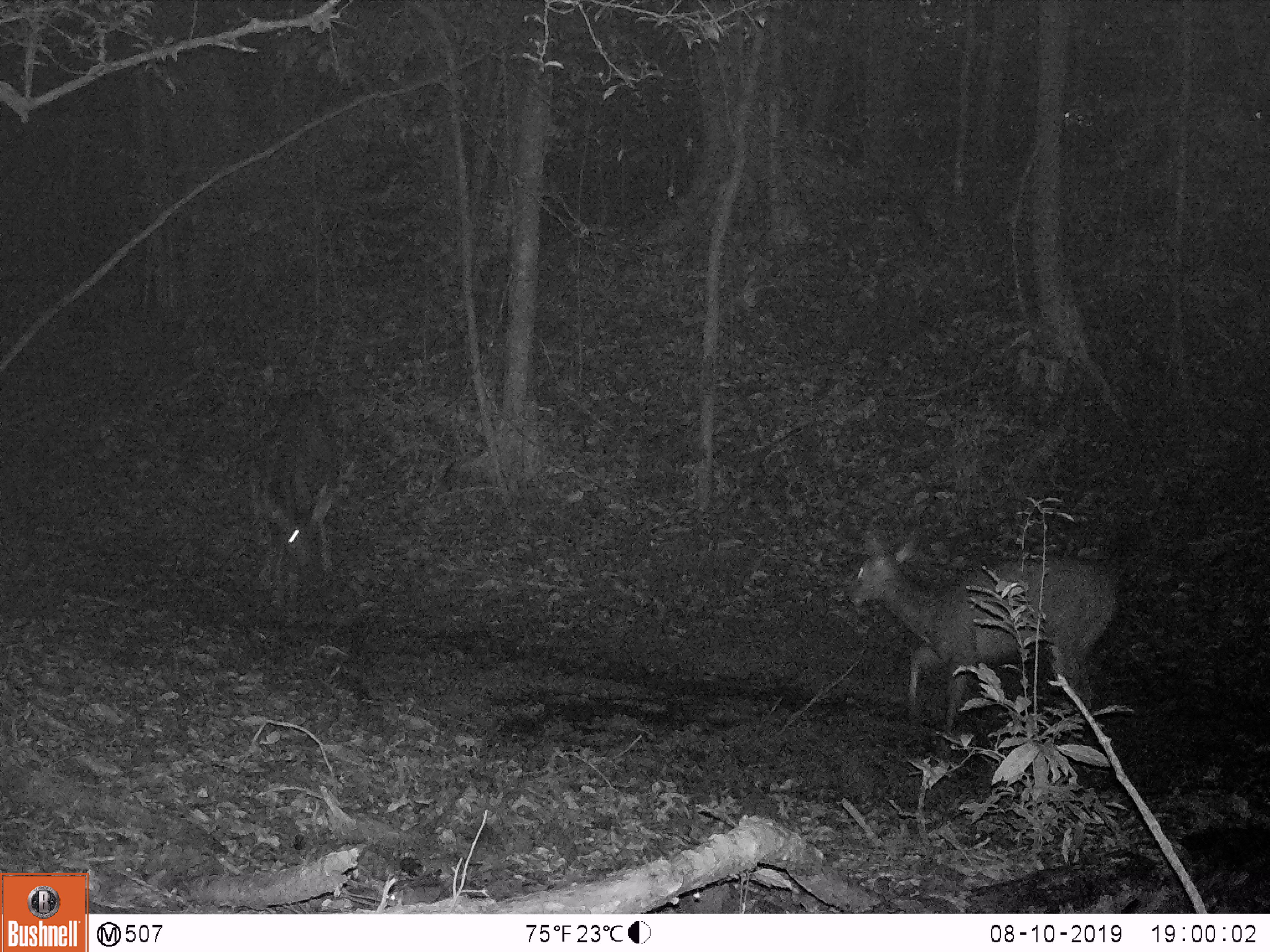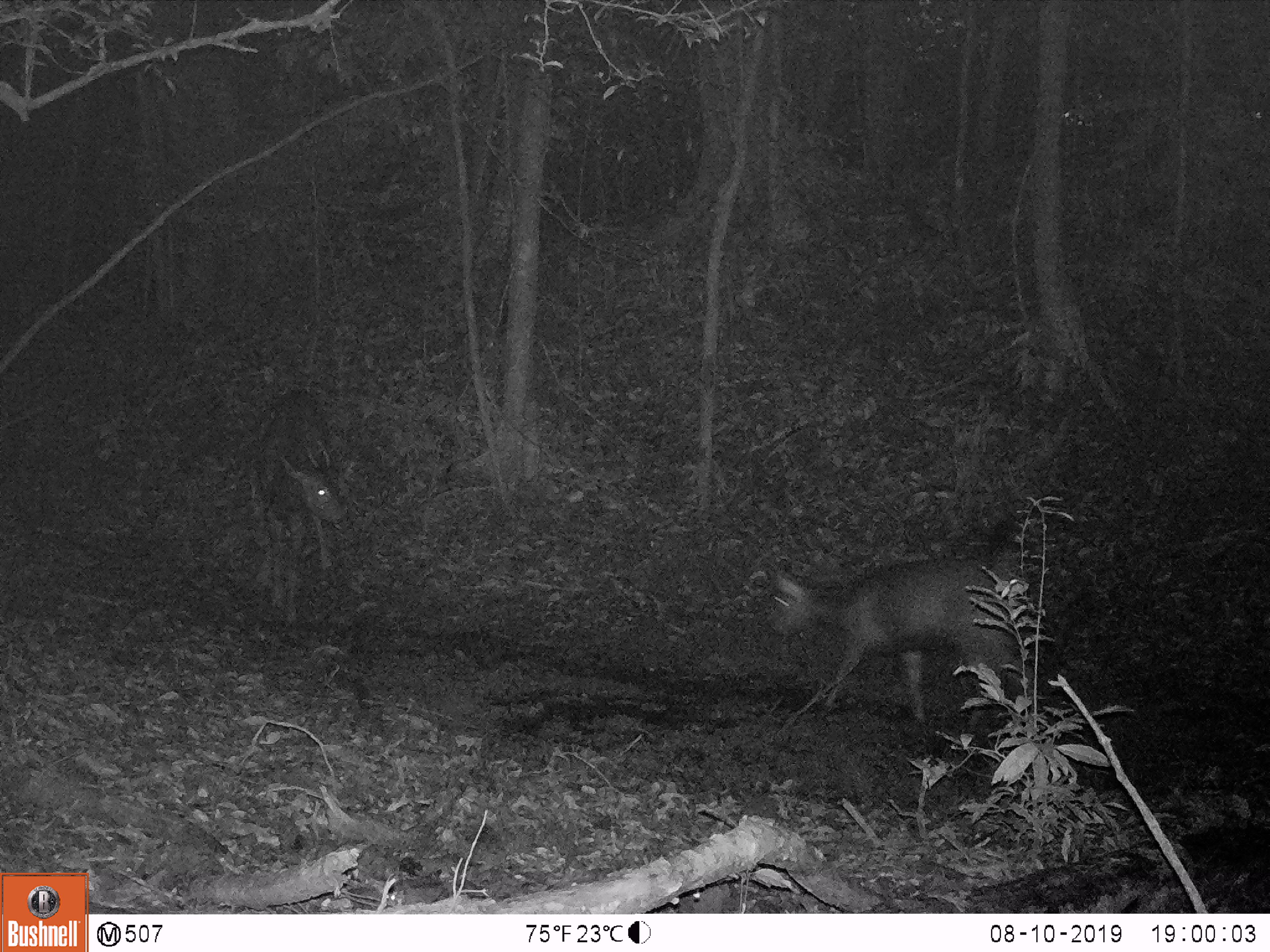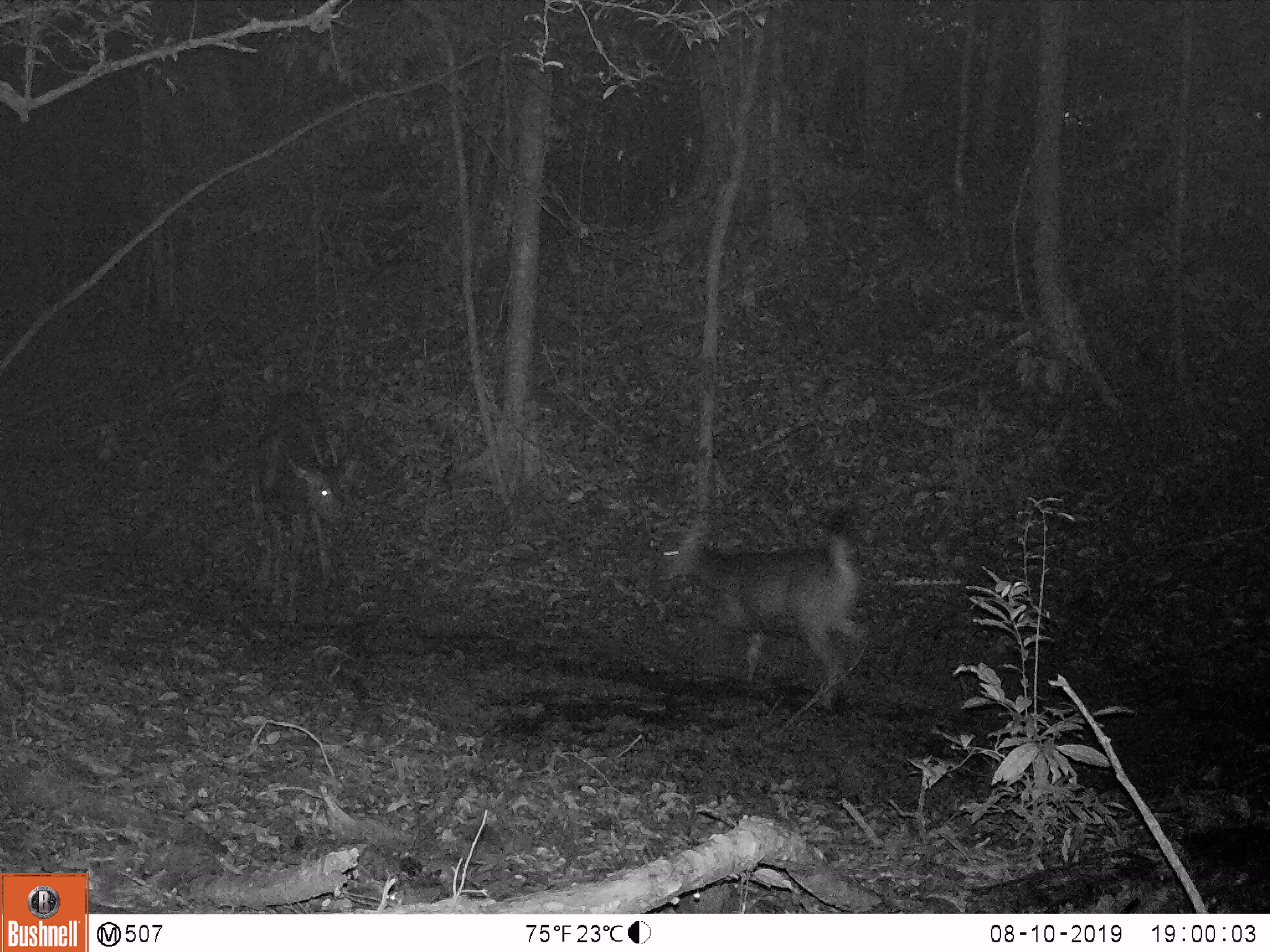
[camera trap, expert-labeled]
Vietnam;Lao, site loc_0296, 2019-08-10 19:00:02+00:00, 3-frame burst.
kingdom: Animalia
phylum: Chordata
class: Mammalia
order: Artiodactyla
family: Cervidae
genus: Rusa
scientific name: Rusa unicolor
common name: sambar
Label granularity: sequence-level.